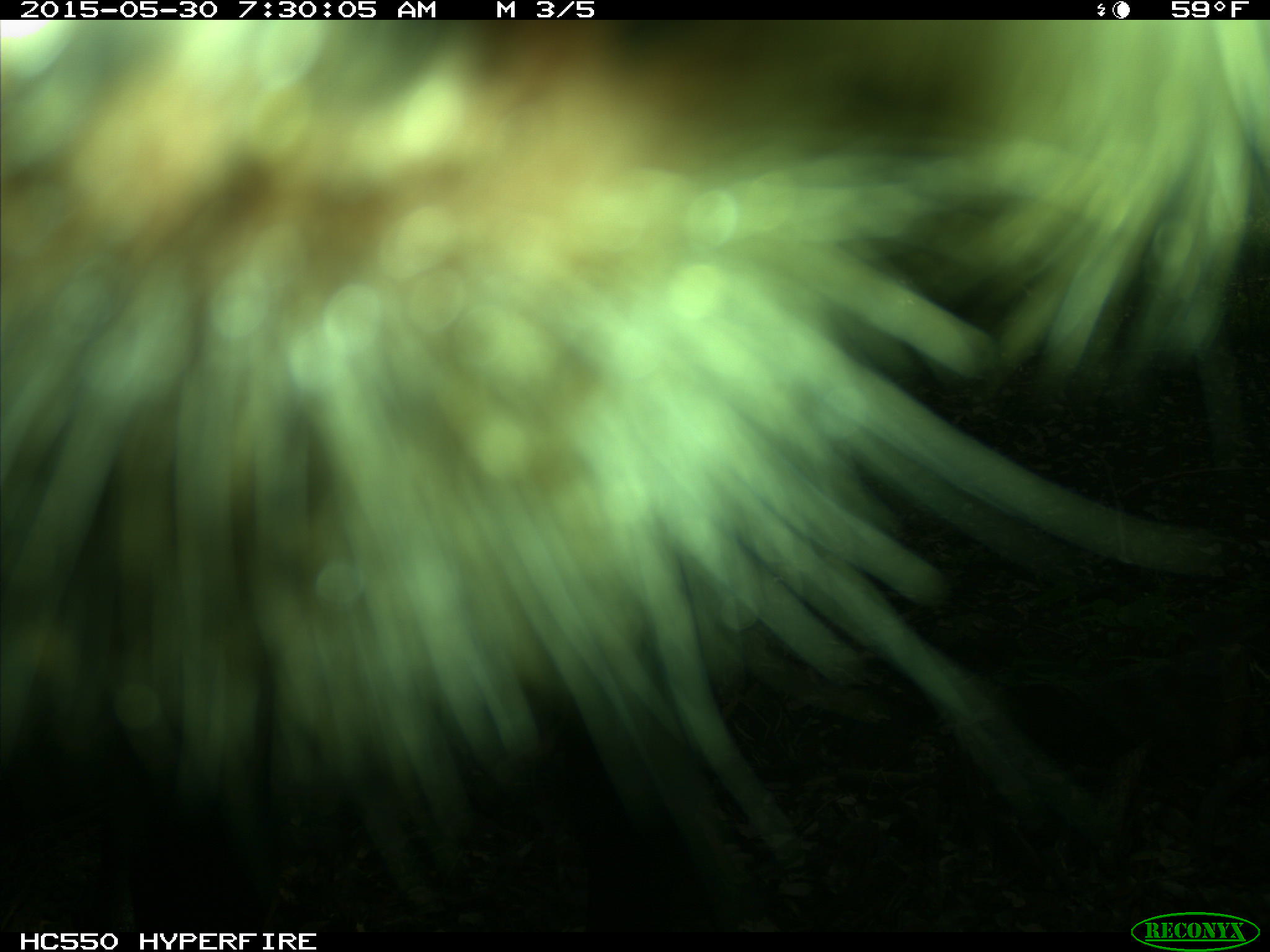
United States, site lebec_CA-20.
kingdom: Animalia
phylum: Chordata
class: Mammalia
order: Artiodactyla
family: Bovidae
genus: Bos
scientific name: Bos taurus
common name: domestic cow